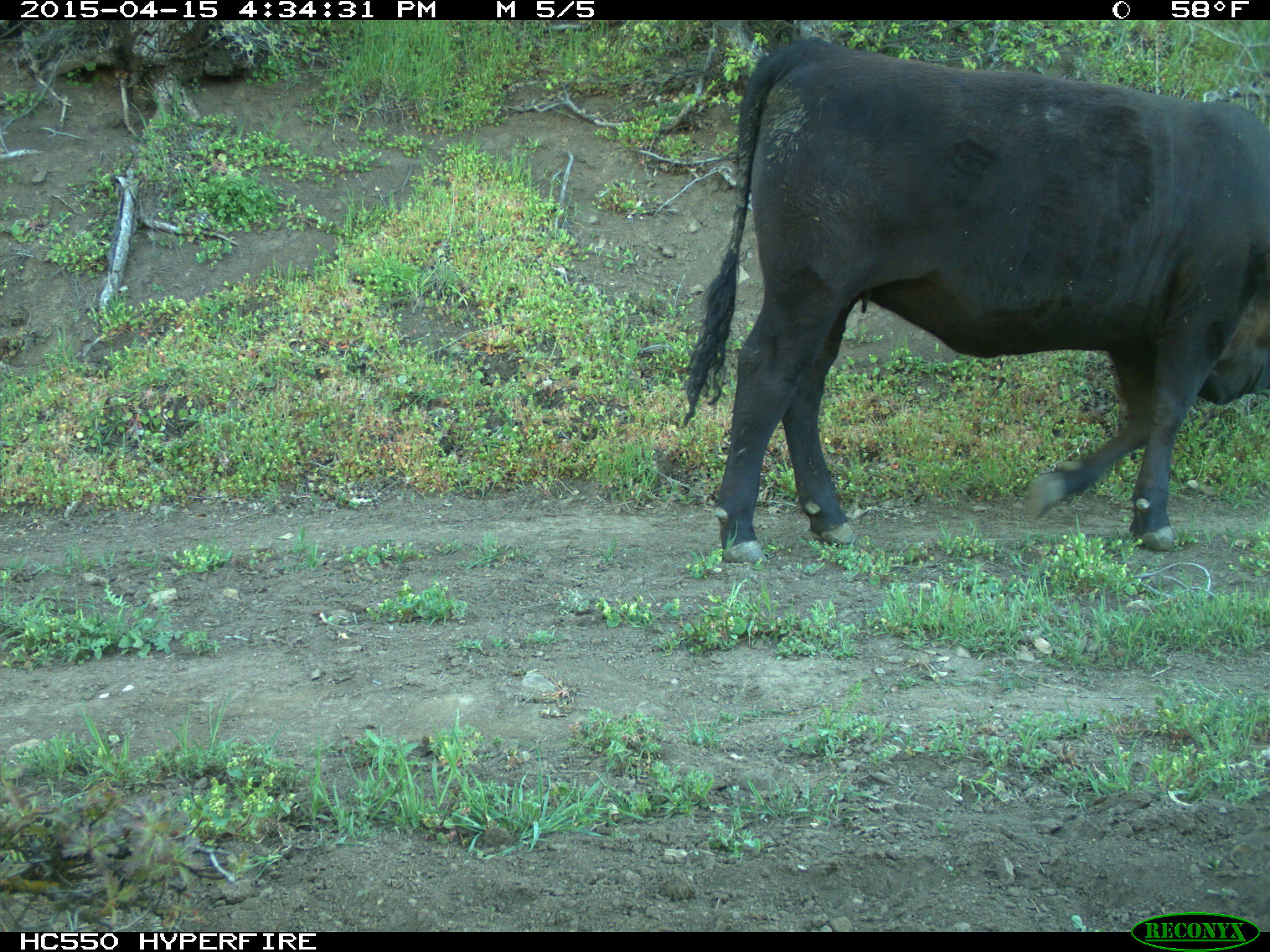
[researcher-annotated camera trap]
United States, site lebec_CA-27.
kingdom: Animalia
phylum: Chordata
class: Mammalia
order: Artiodactyla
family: Bovidae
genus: Bos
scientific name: Bos taurus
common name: domestic cow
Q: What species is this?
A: Bos taurus (domestic cow).